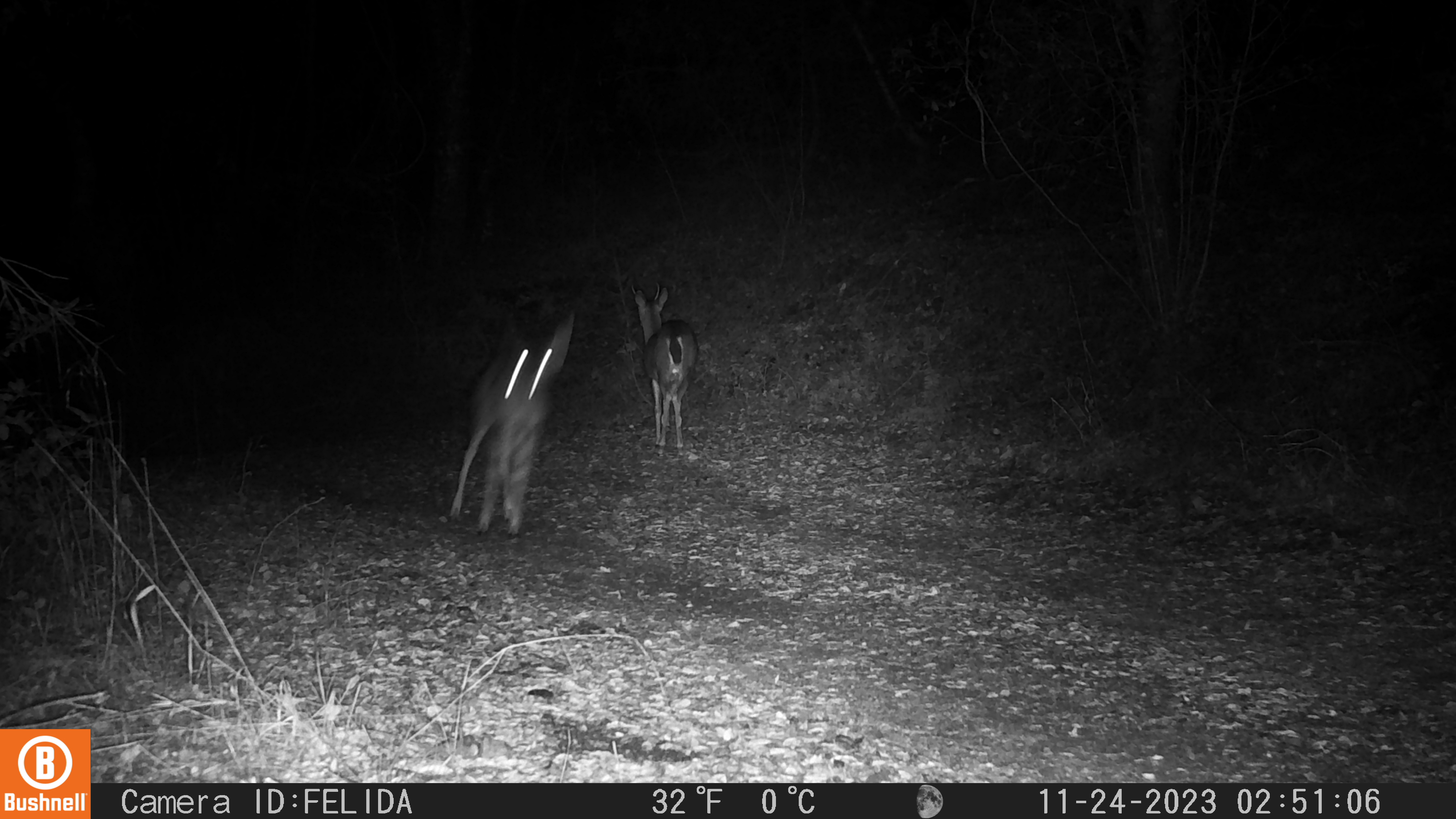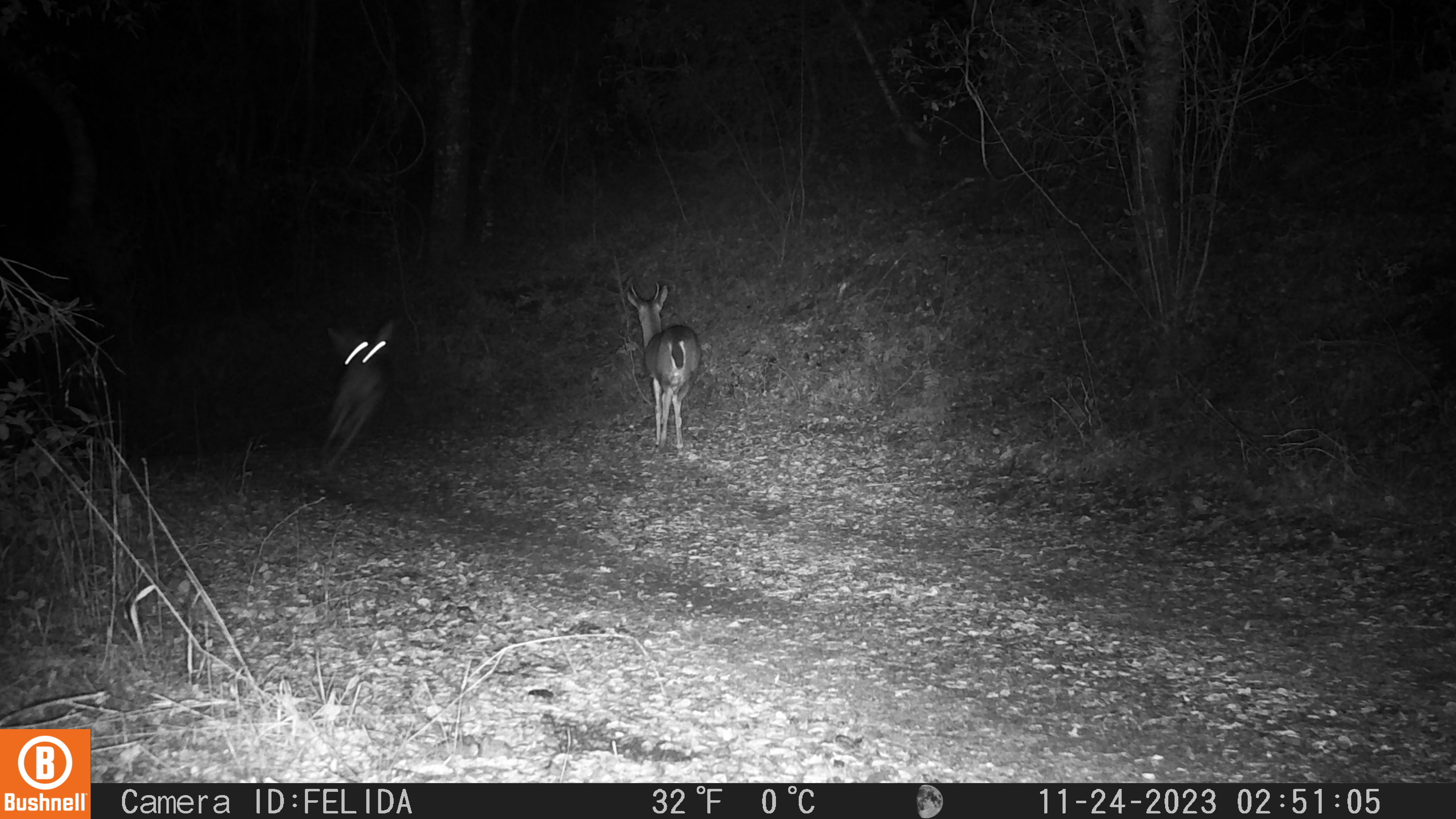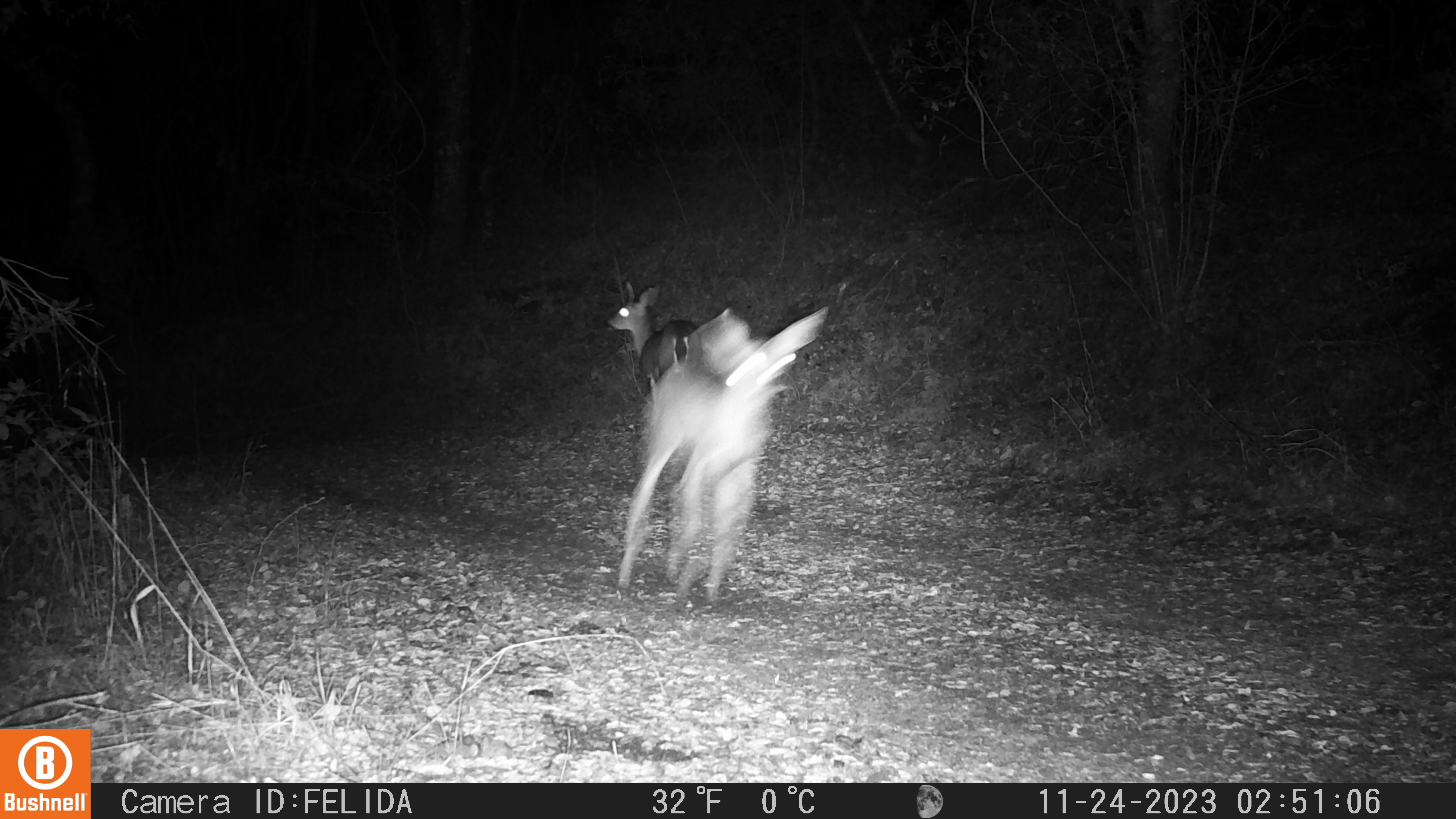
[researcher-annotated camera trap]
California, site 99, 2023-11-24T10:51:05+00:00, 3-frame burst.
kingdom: Animalia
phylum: Chordata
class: Mammalia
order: Artiodactyla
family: Cervidae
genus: Odocoileus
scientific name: Odocoileus hemionus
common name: mule deer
Mule deer (Odocoileus hemionus).